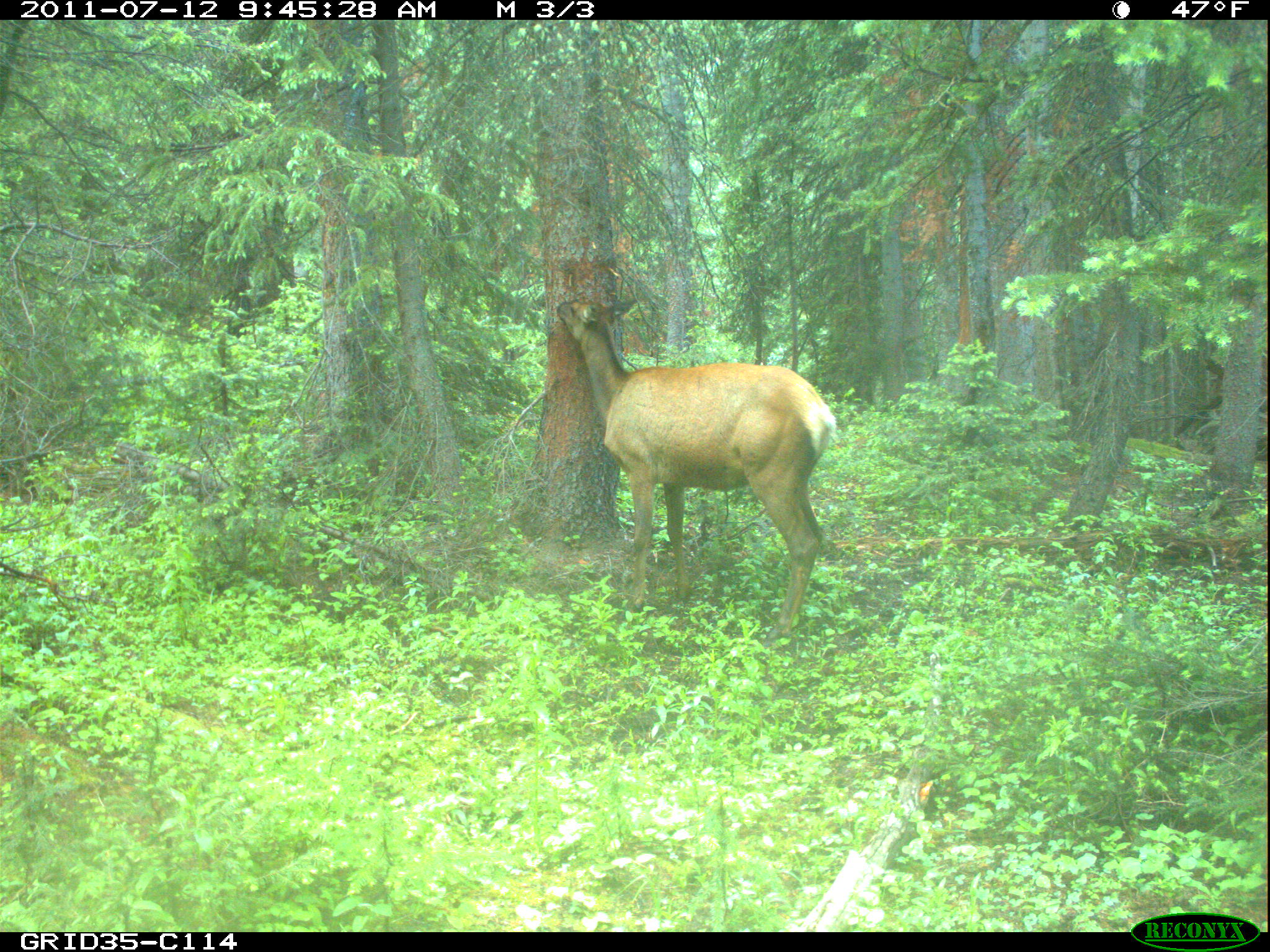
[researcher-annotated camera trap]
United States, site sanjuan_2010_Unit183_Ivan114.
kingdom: Animalia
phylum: Chordata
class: Mammalia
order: Artiodactyla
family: Cervidae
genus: Cervus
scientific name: Cervus elaphus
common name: red deer